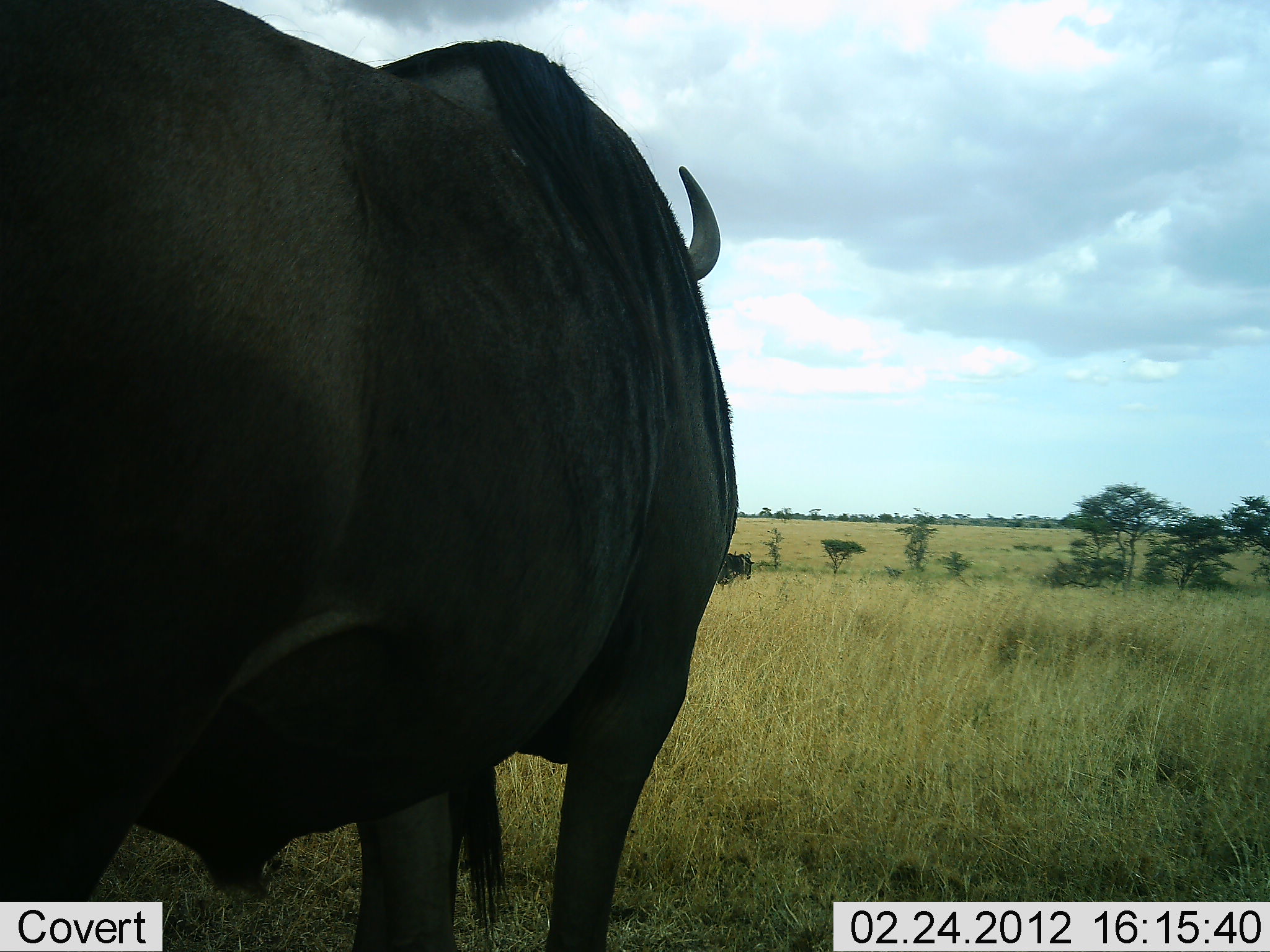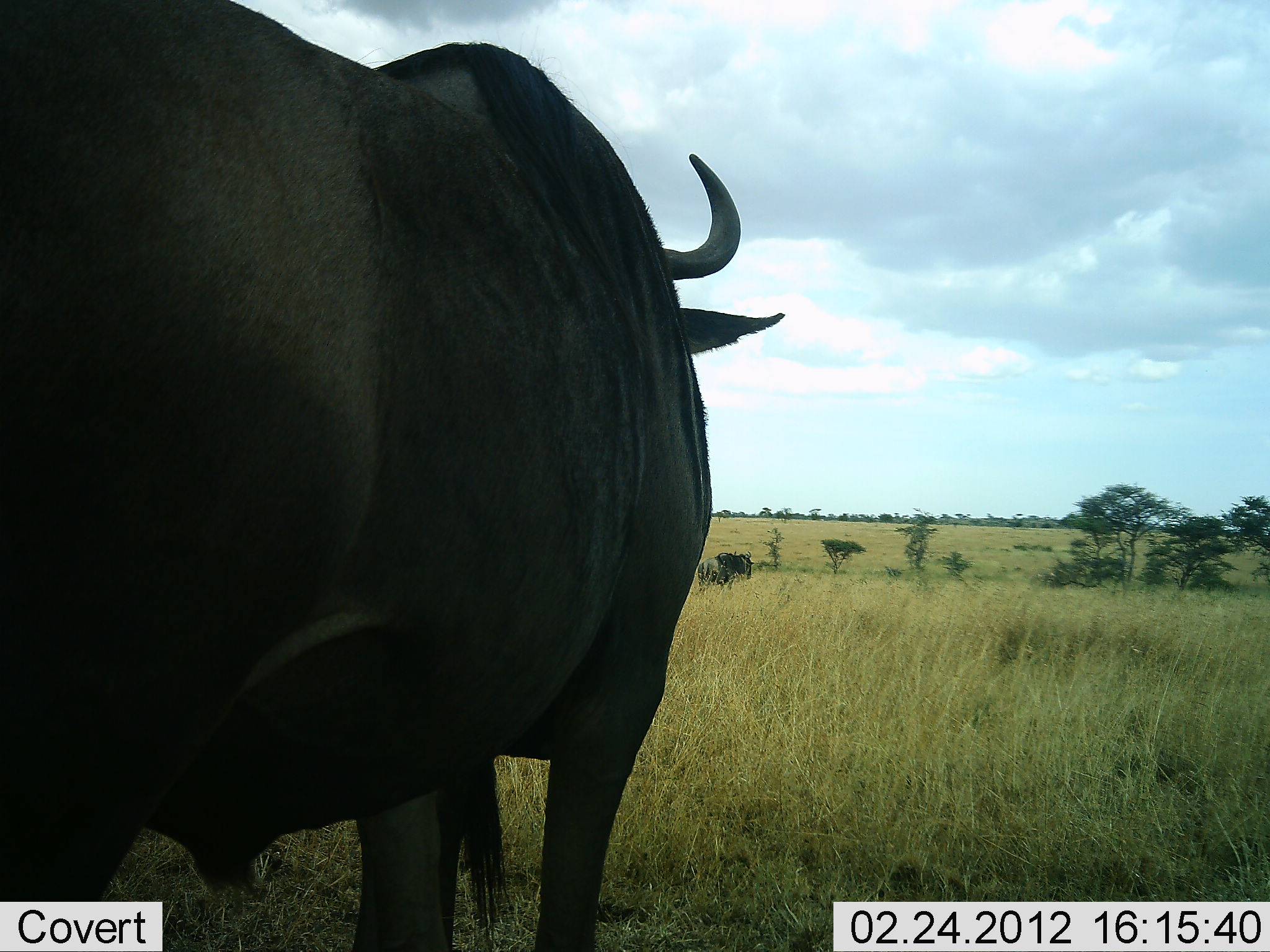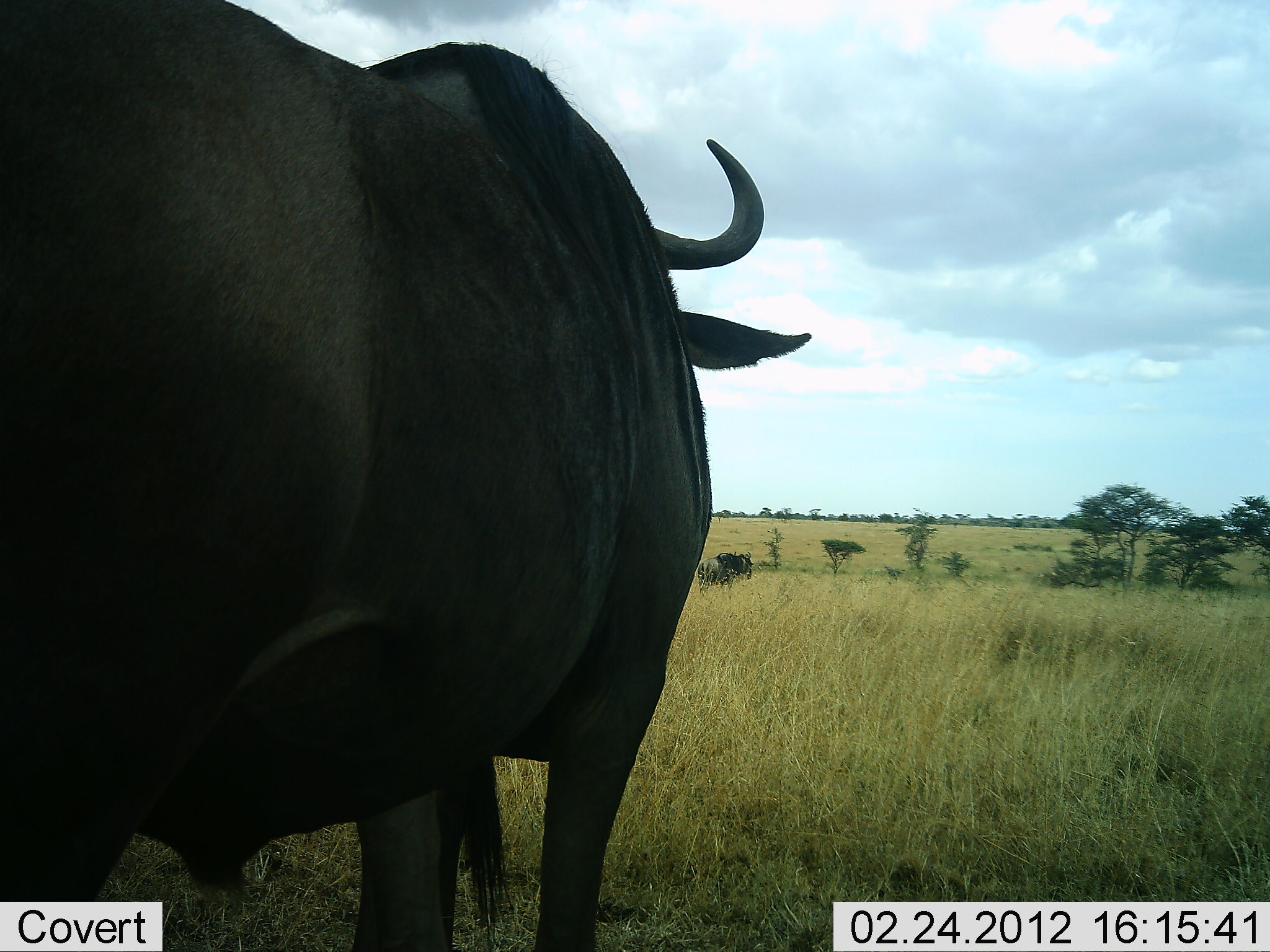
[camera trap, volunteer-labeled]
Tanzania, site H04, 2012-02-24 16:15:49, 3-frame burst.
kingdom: Animalia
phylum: Chordata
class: Mammalia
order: Artiodactyla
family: Bovidae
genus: Connochaetes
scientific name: Connochaetes taurinus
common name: blue wildebeest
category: wildebeest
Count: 1.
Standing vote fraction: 96%.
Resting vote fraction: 0%.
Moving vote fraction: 4%.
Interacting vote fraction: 0%.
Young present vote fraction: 0%.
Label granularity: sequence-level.